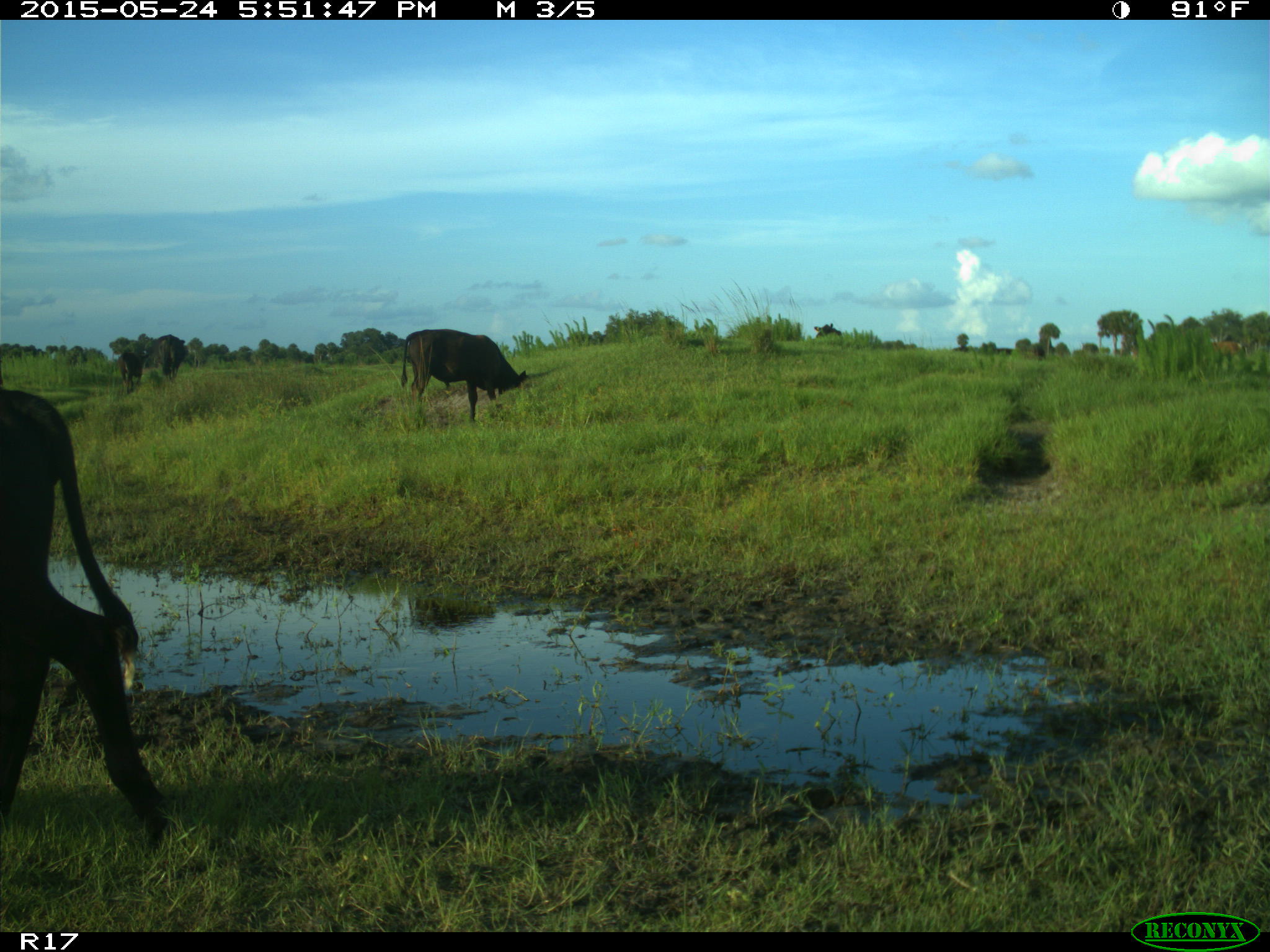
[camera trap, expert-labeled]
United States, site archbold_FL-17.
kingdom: Animalia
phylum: Chordata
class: Mammalia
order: Artiodactyla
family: Bovidae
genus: Bos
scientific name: Bos taurus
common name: domestic cow